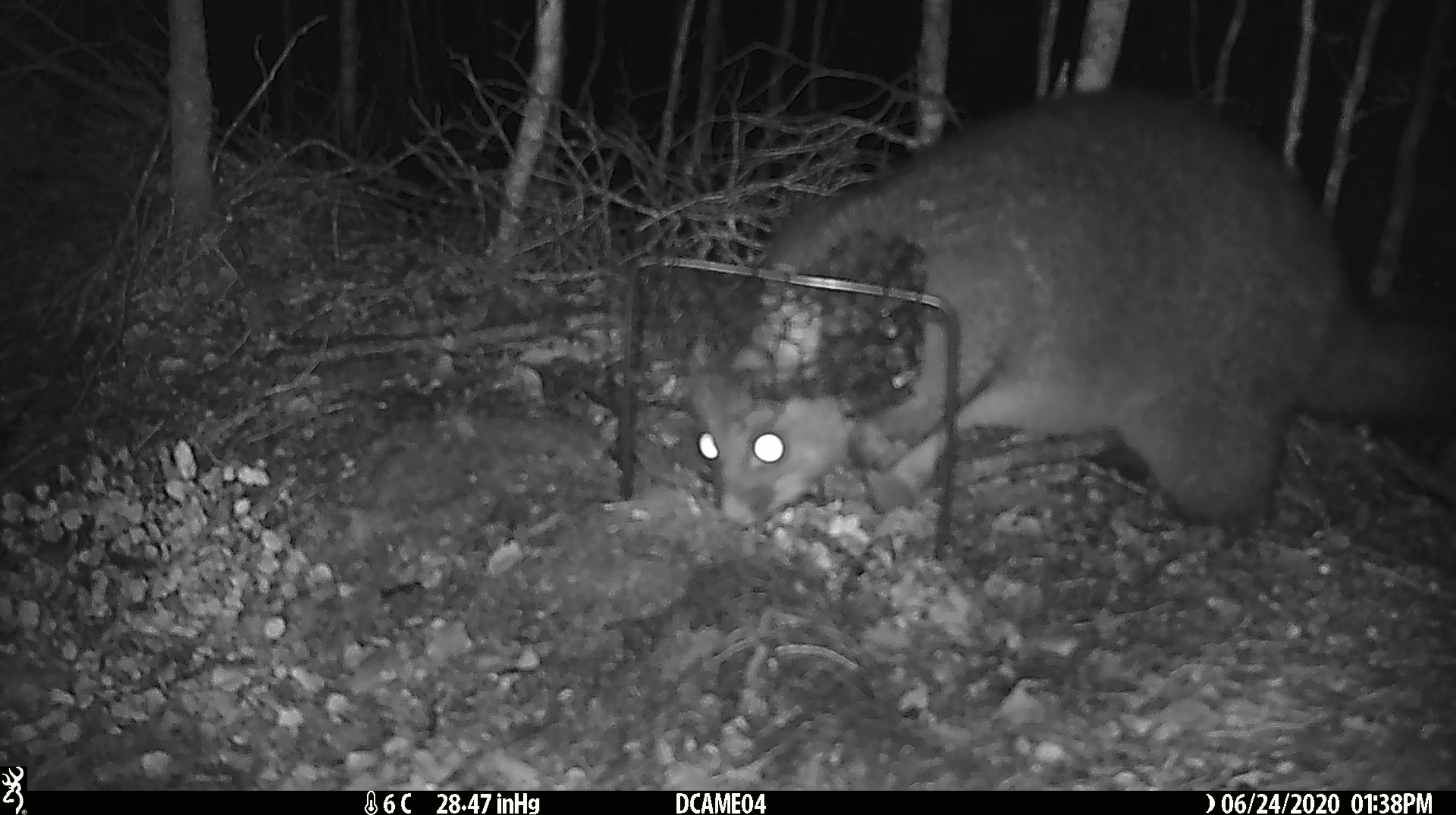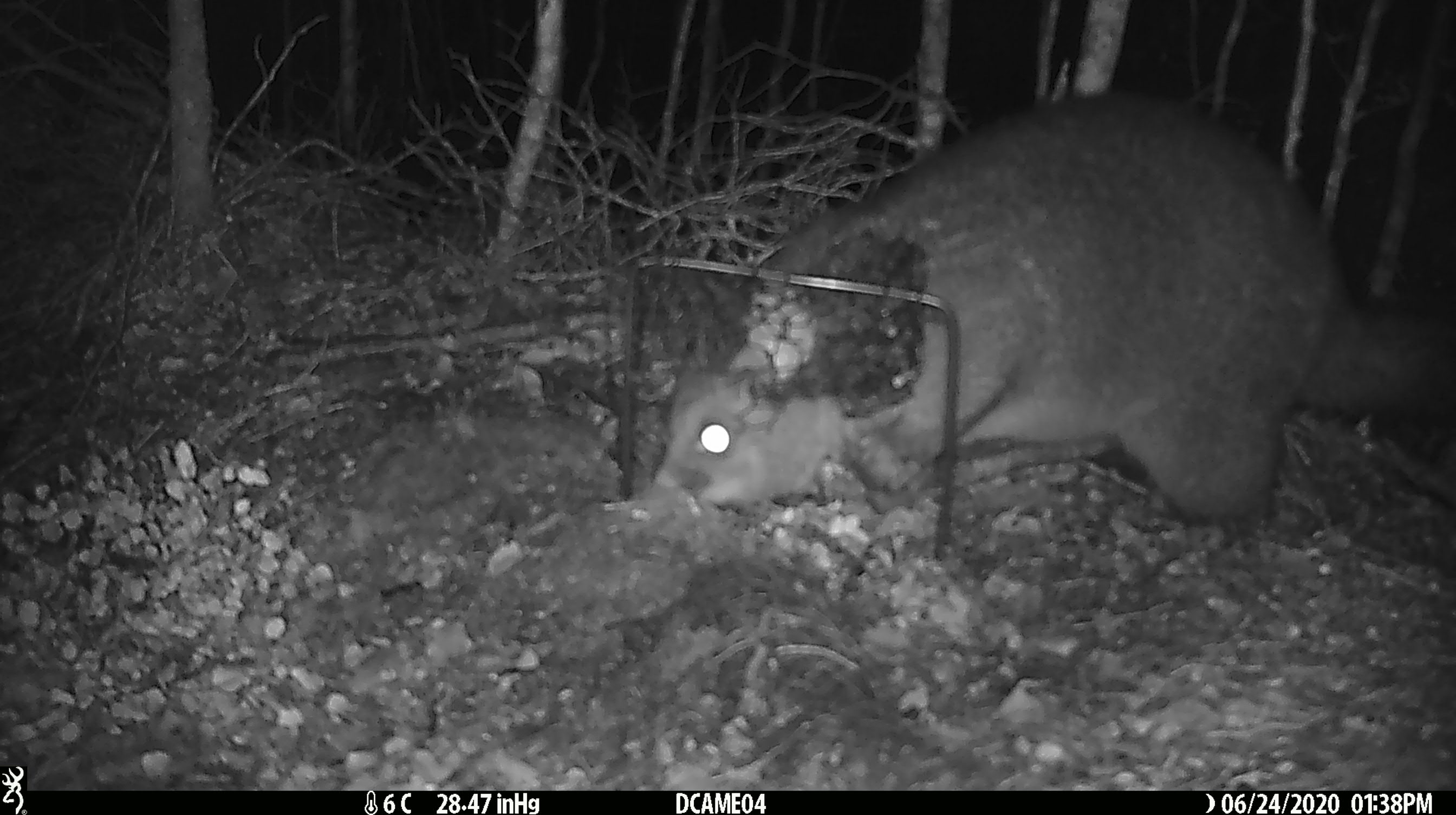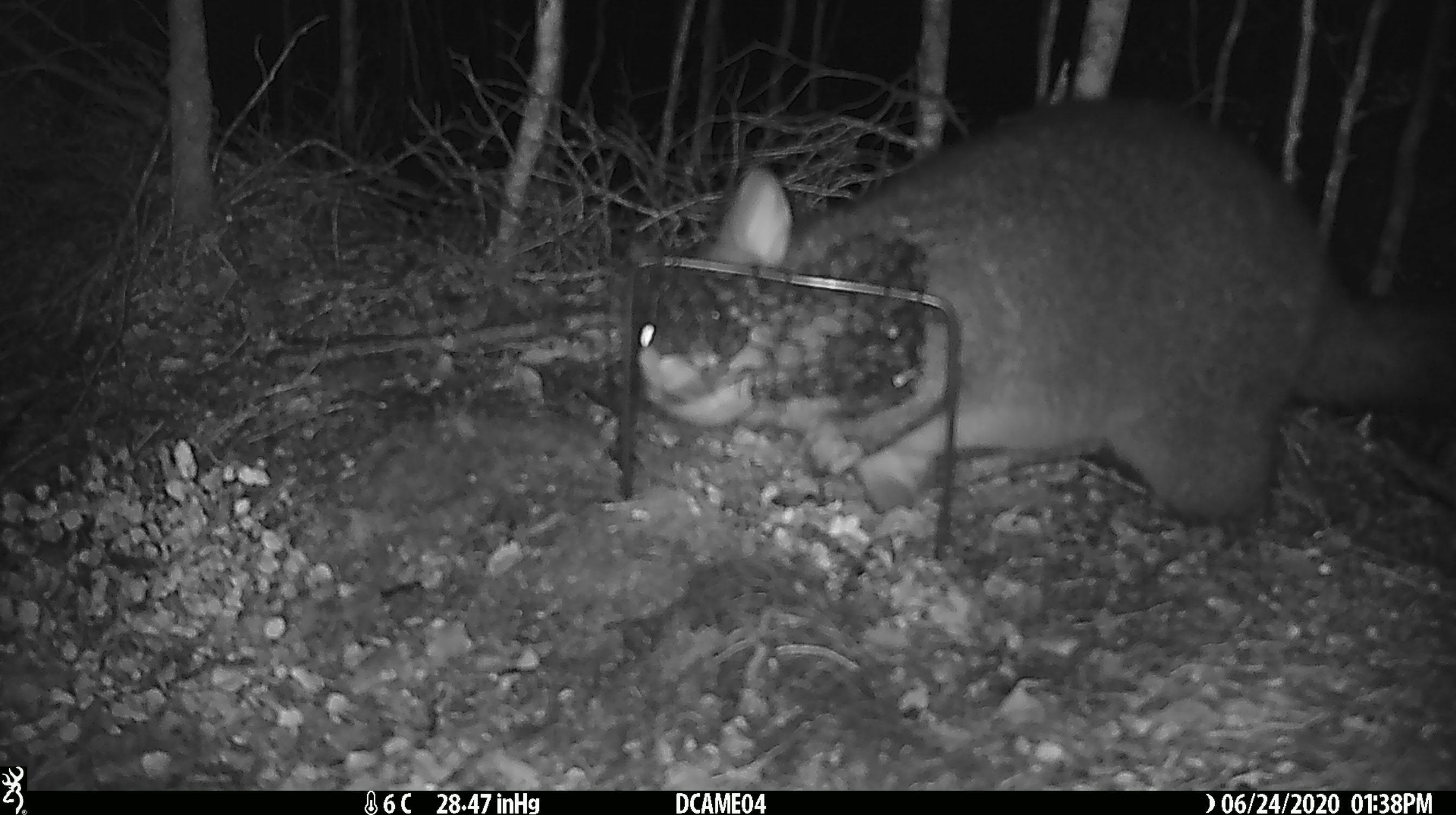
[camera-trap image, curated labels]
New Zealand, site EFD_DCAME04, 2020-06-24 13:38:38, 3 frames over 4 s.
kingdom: Animalia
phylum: Chordata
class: Mammalia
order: Diprotodontia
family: Phalangeridae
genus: Trichosurus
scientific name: Trichosurus vulpecula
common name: common brushtail possum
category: possum